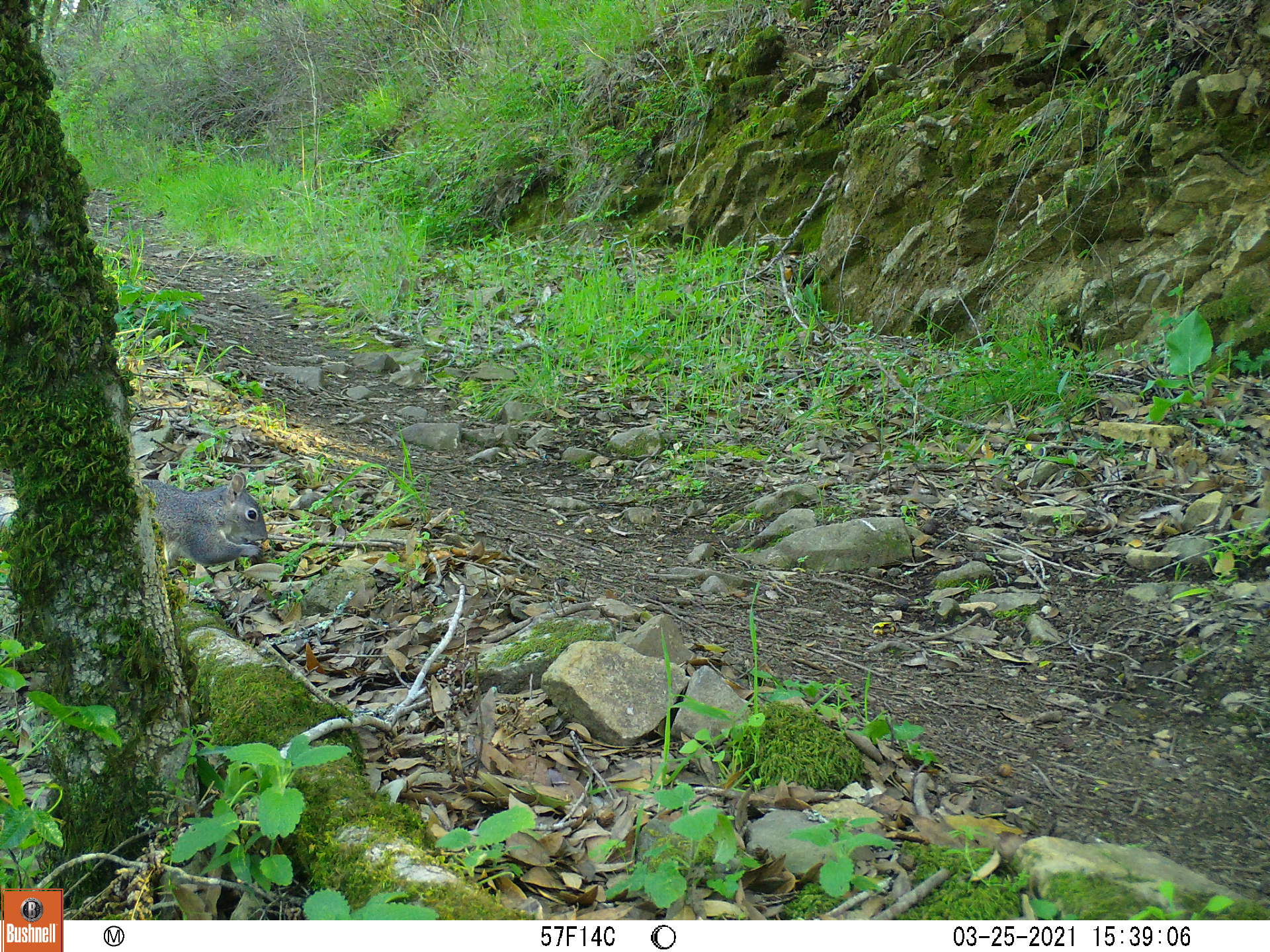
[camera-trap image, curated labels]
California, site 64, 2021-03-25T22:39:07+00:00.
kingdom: Animalia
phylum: Chordata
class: Mammalia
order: Rodentia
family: Sciuridae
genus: Sciurus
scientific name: Sciurus griseus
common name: western gray squirrel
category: western grey squirrel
Western grey squirrel (western gray squirrel) (Sciurus griseus).